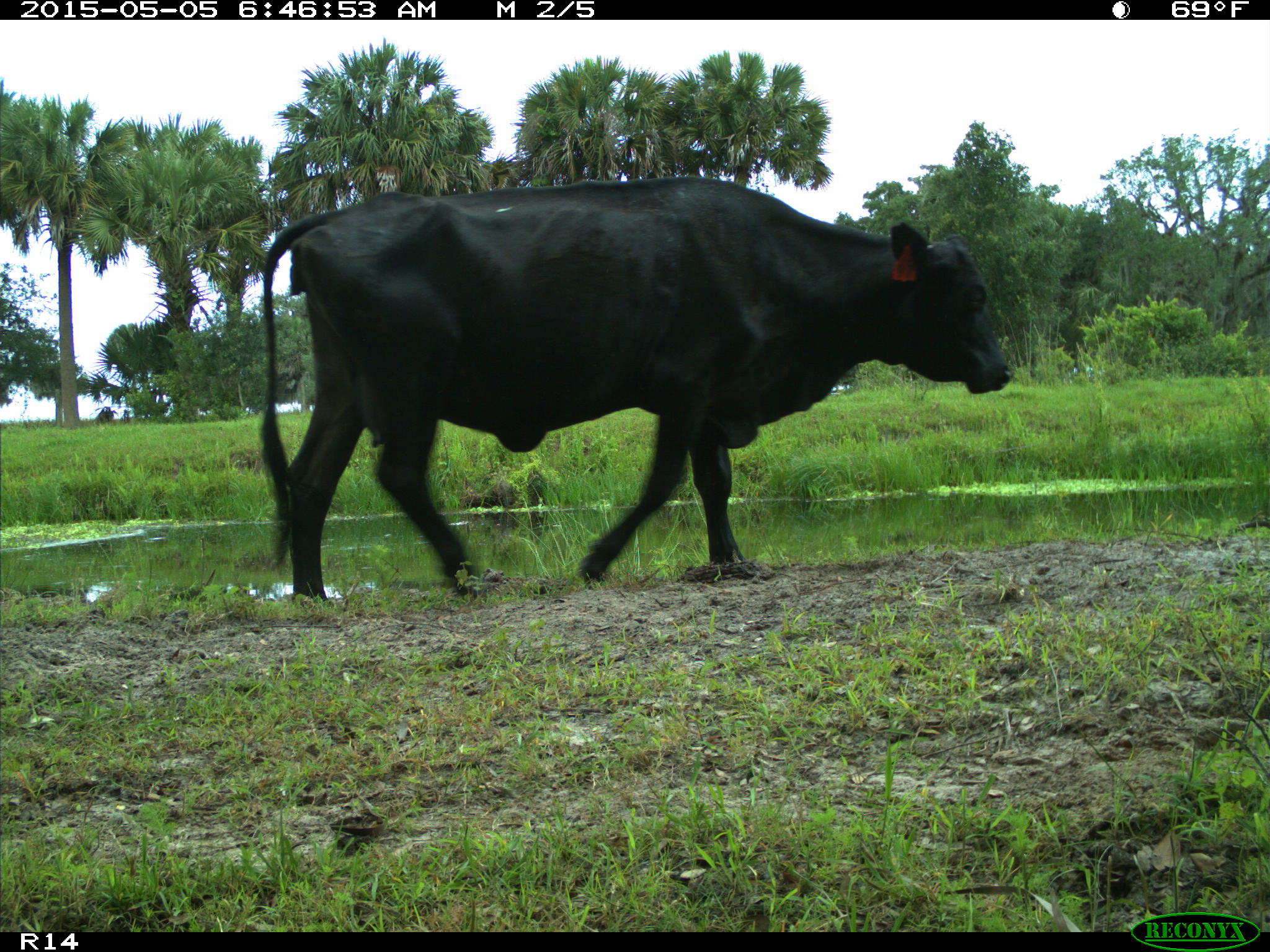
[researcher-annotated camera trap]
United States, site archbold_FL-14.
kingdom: Animalia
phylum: Chordata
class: Mammalia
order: Artiodactyla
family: Bovidae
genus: Bos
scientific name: Bos taurus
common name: domestic cow